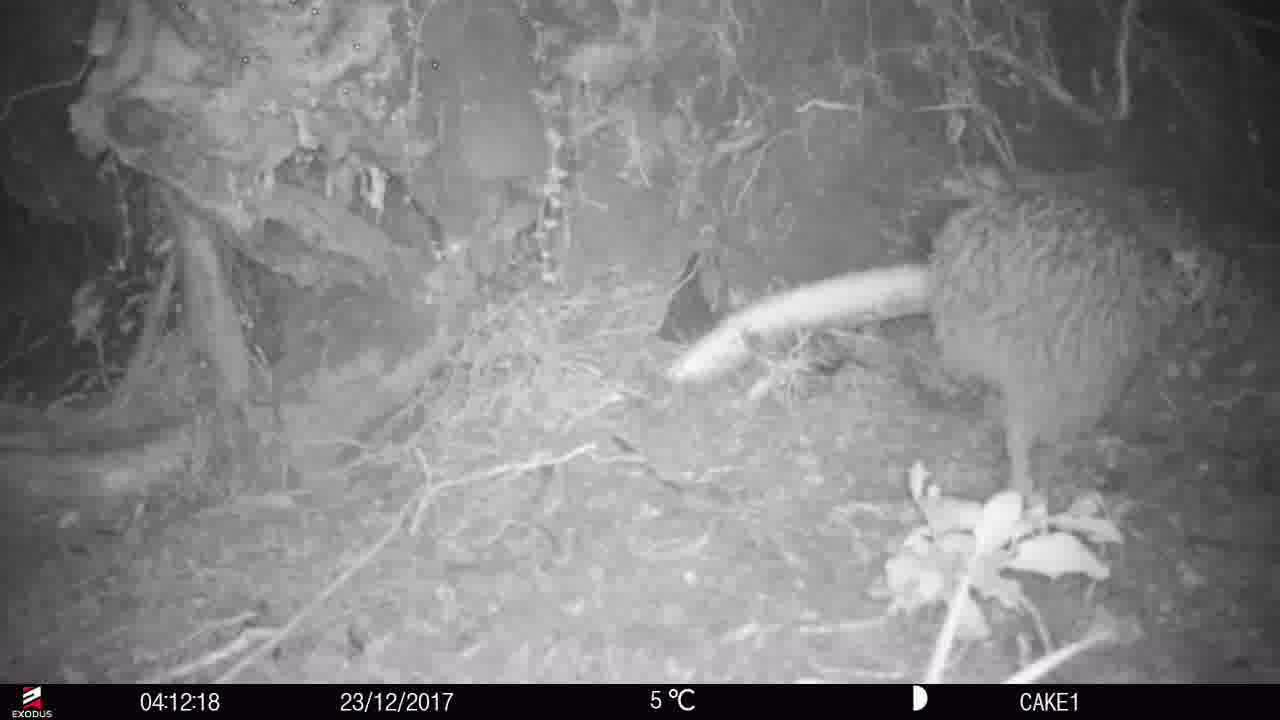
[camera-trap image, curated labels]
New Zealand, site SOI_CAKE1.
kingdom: Animalia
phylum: Chordata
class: Aves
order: Apterygiformes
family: Apterygidae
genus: Apteryx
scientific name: Apteryx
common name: kiwi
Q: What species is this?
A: Kiwi (Apteryx).